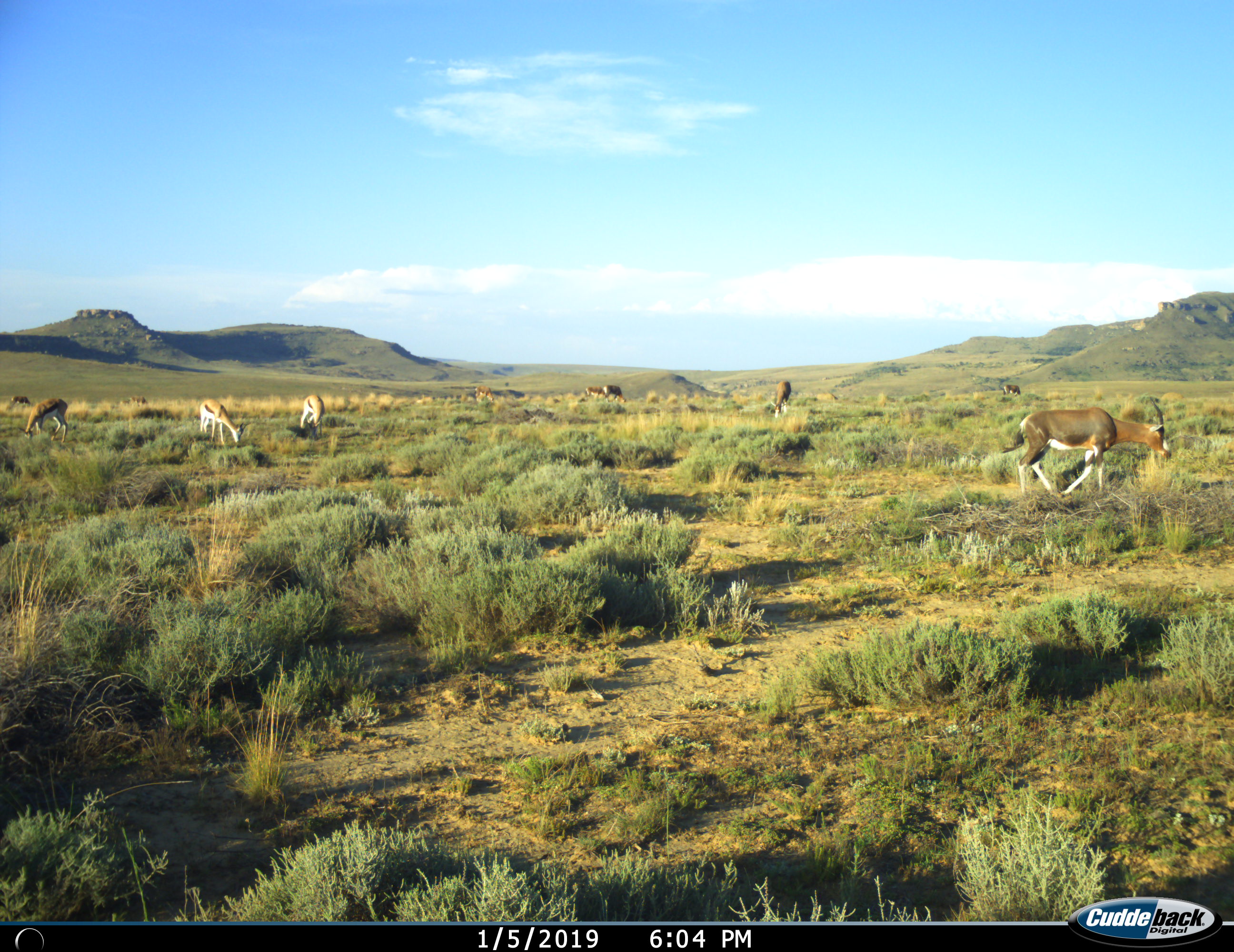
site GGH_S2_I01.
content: unidentified animal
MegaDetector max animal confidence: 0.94